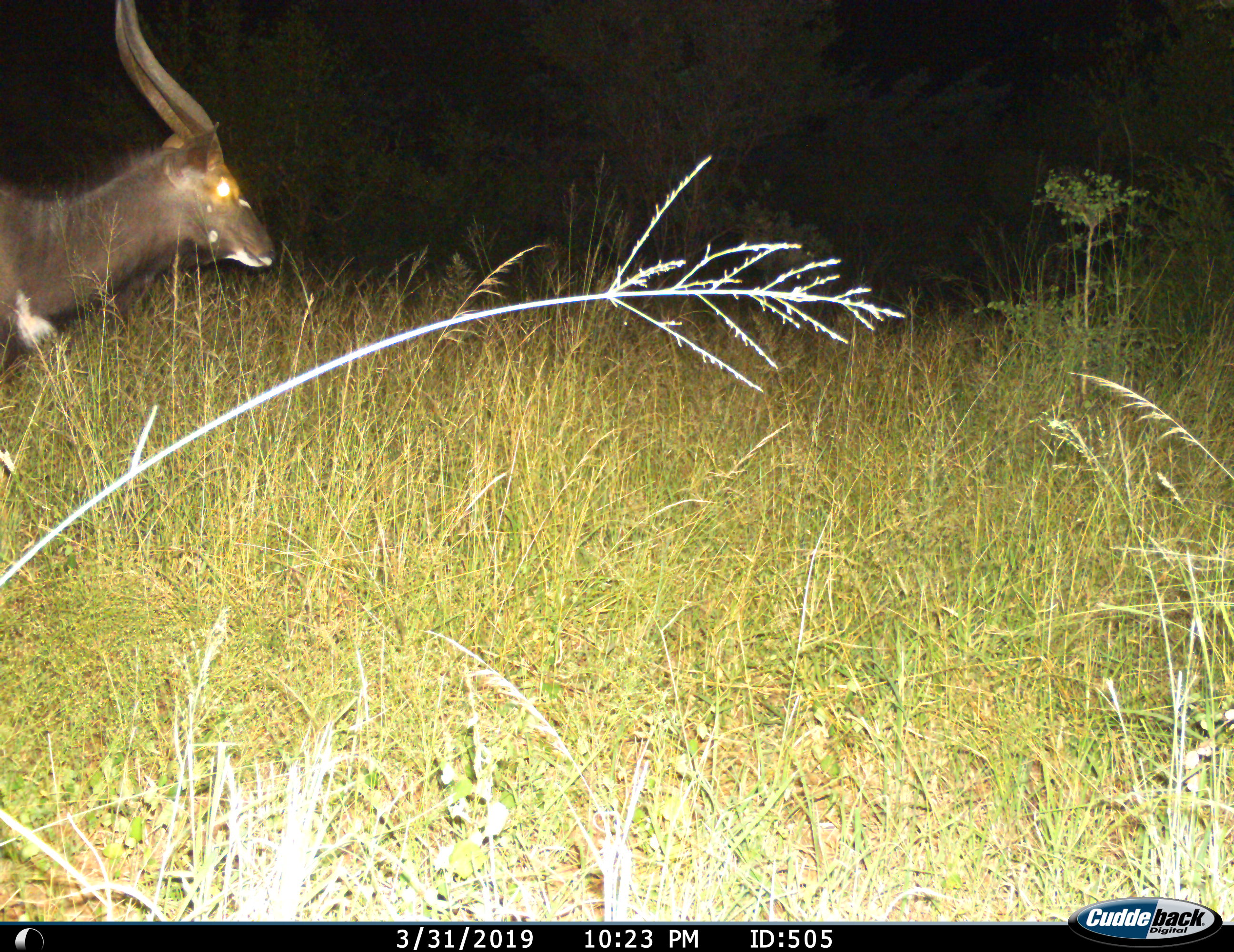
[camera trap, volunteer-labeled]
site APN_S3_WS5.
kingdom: Animalia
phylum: Chordata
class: Mammalia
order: Artiodactyla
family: Bovidae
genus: Tragelaphus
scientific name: Tragelaphus scriptus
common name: bushbuck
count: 1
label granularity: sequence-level